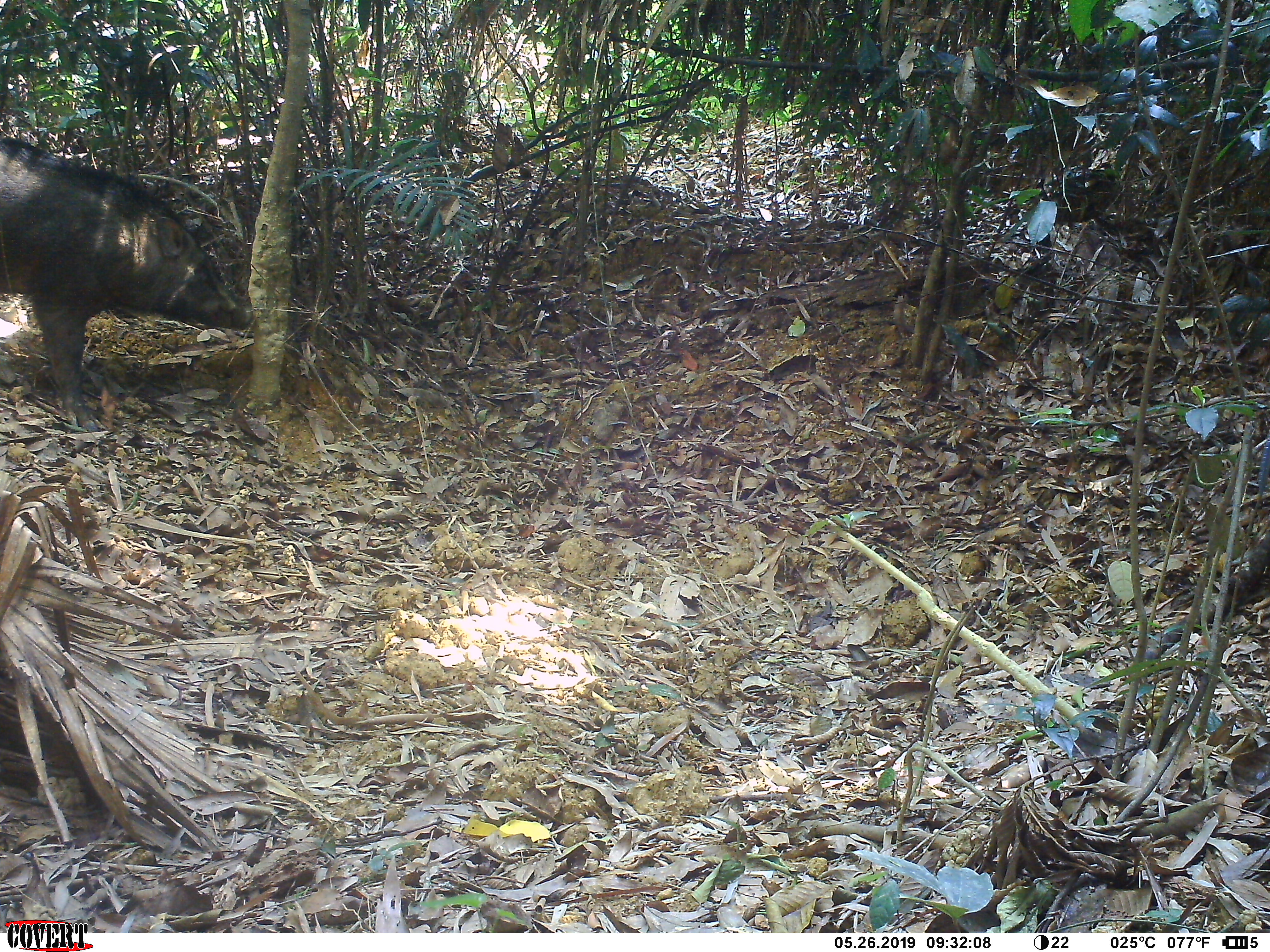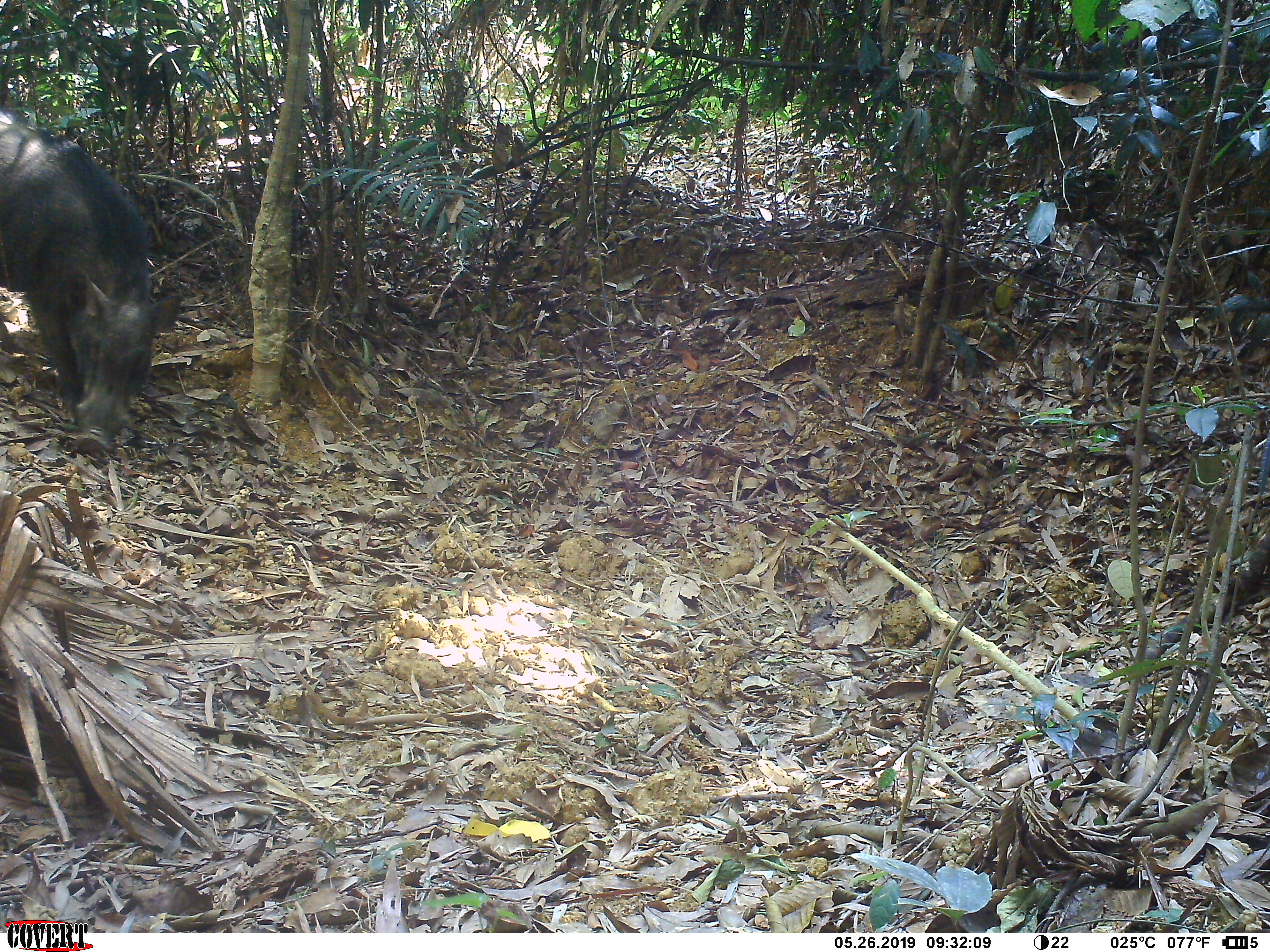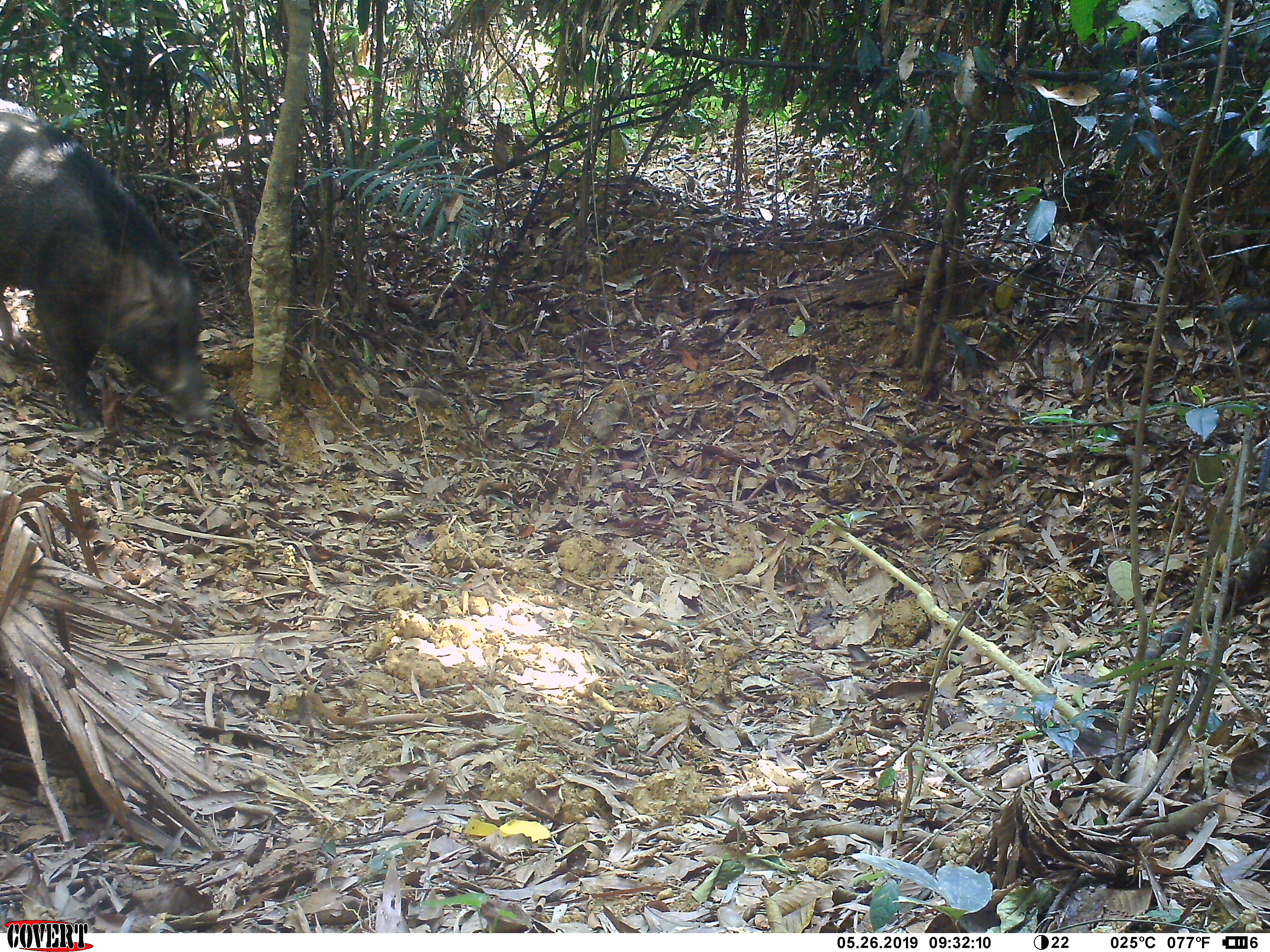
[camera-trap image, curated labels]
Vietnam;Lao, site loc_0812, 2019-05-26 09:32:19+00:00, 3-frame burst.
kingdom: Animalia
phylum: Chordata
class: Mammalia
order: Artiodactyla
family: Suidae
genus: Sus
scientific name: Sus scrofa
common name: eurasian wild pig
Eurasian wild pig (Sus scrofa). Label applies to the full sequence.